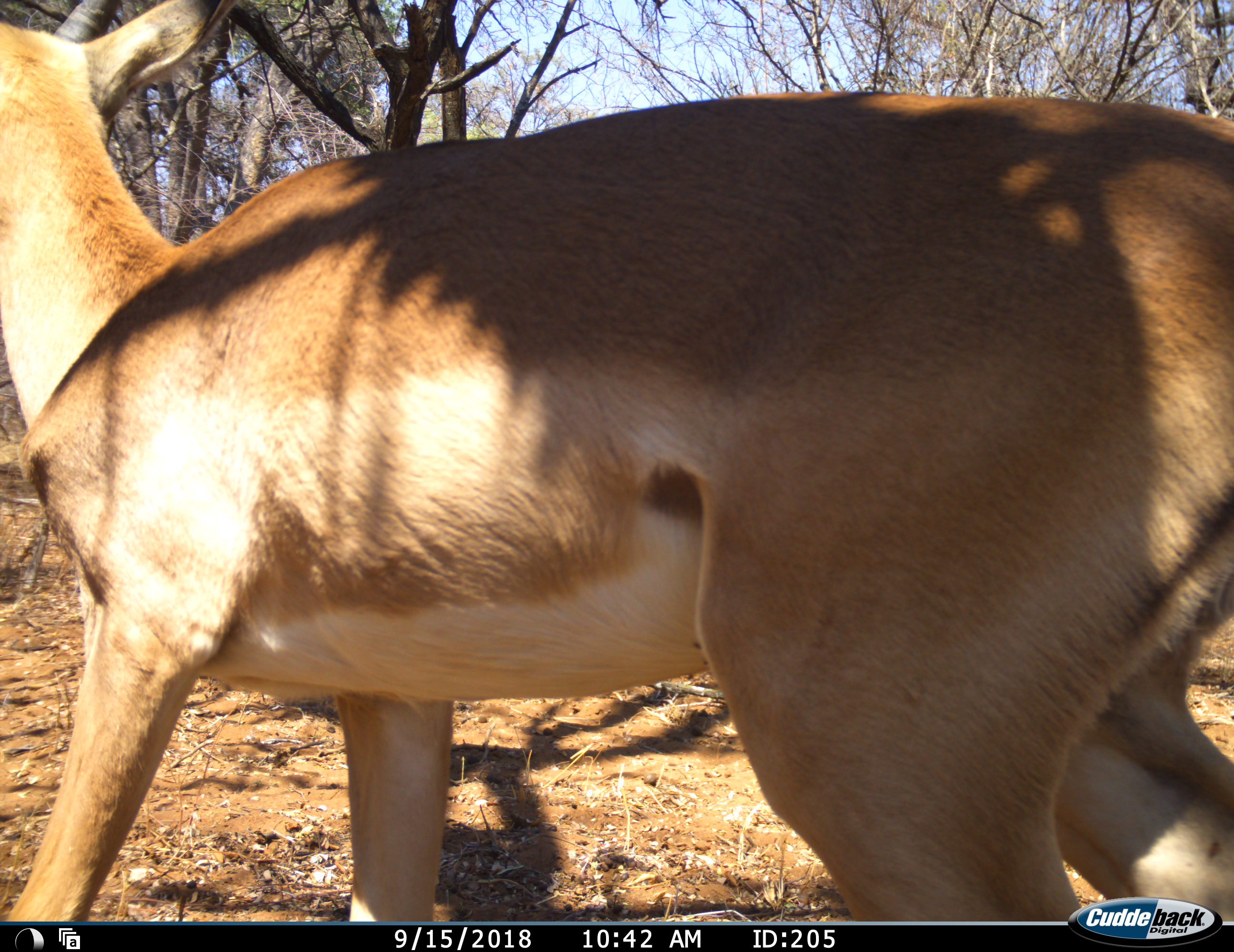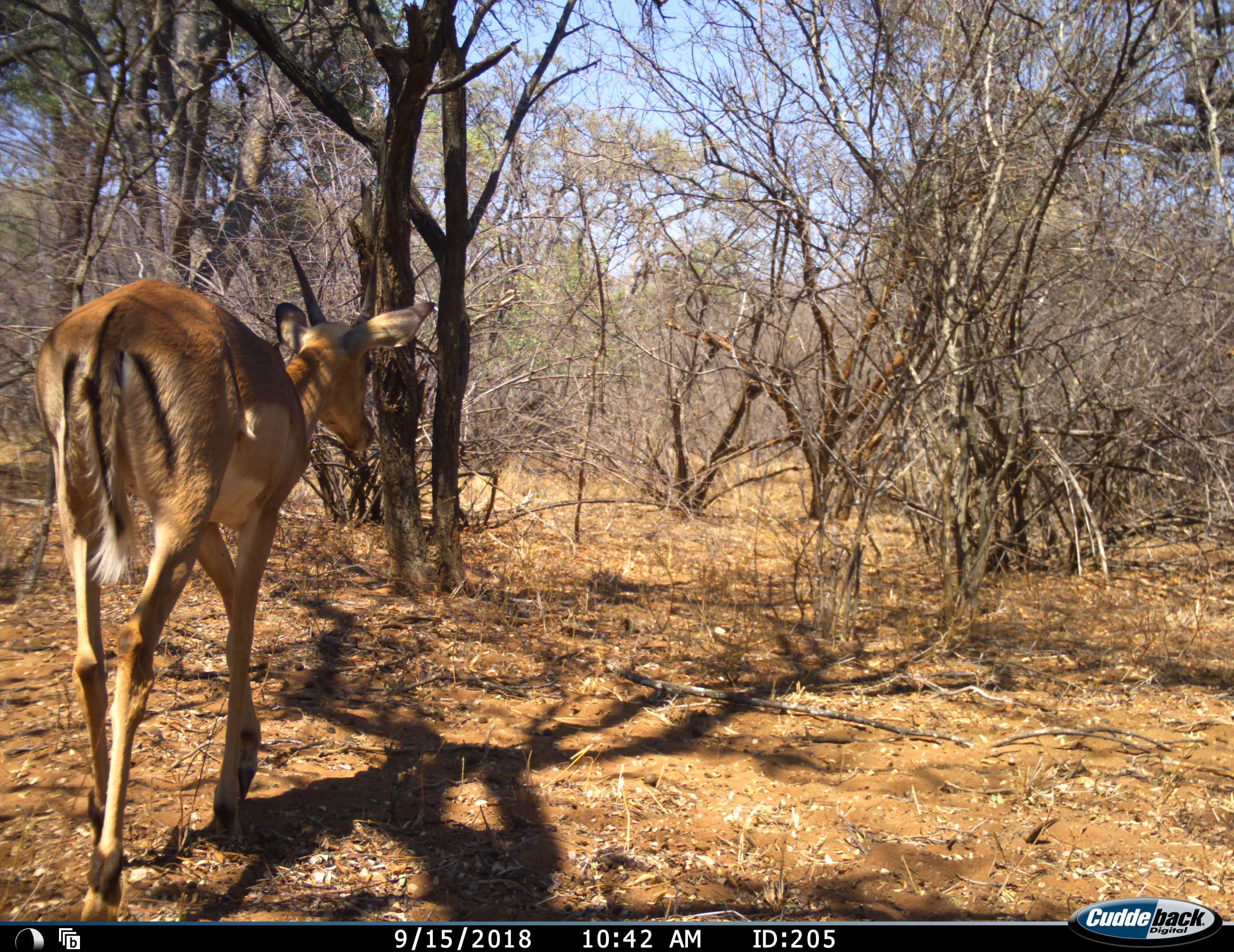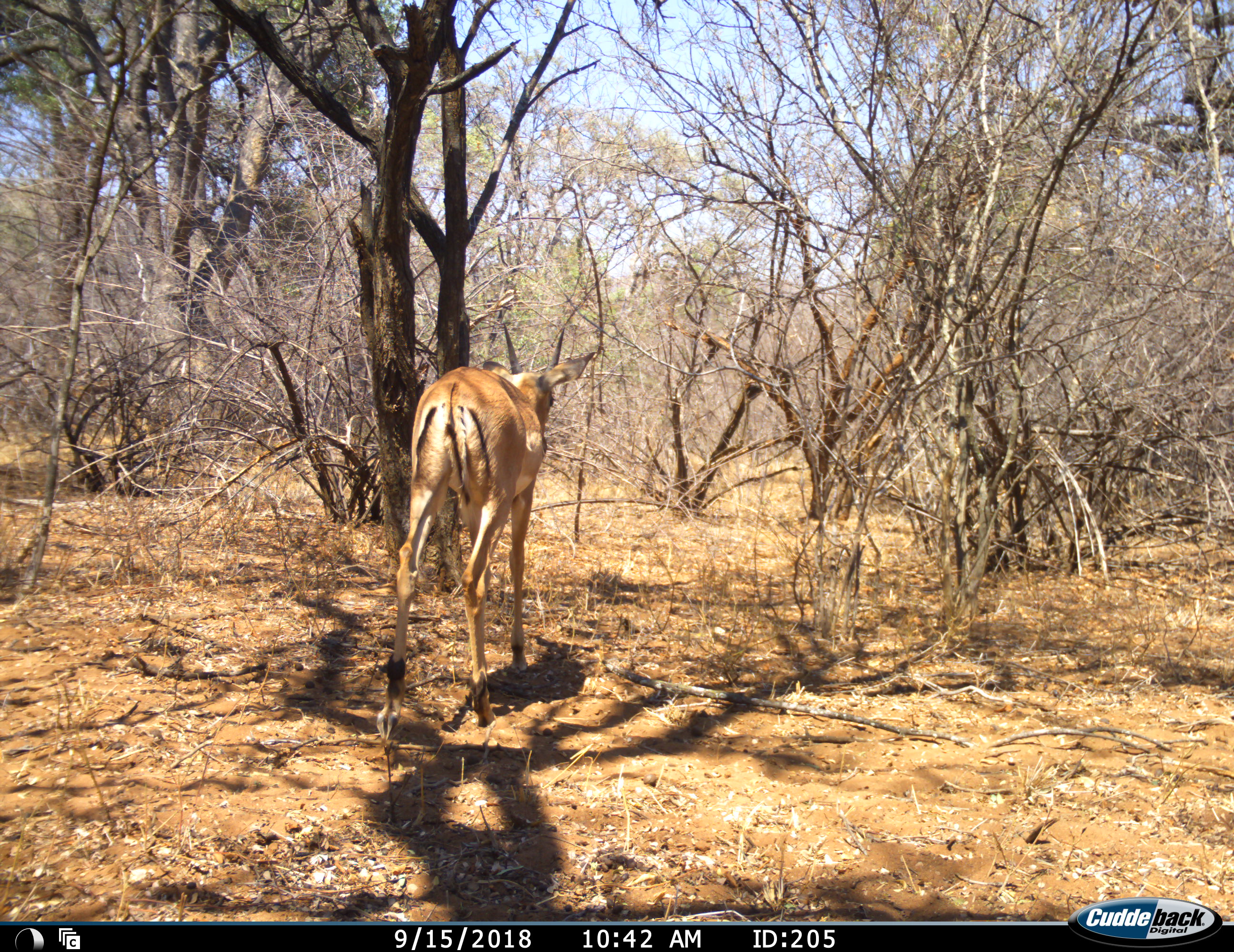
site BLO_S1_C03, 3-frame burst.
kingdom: Animalia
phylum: Chordata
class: Mammalia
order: Artiodactyla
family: Bovidae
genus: Aepyceros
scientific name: Aepyceros melampus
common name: impala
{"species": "impala (Aepyceros melampus)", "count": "1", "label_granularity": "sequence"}